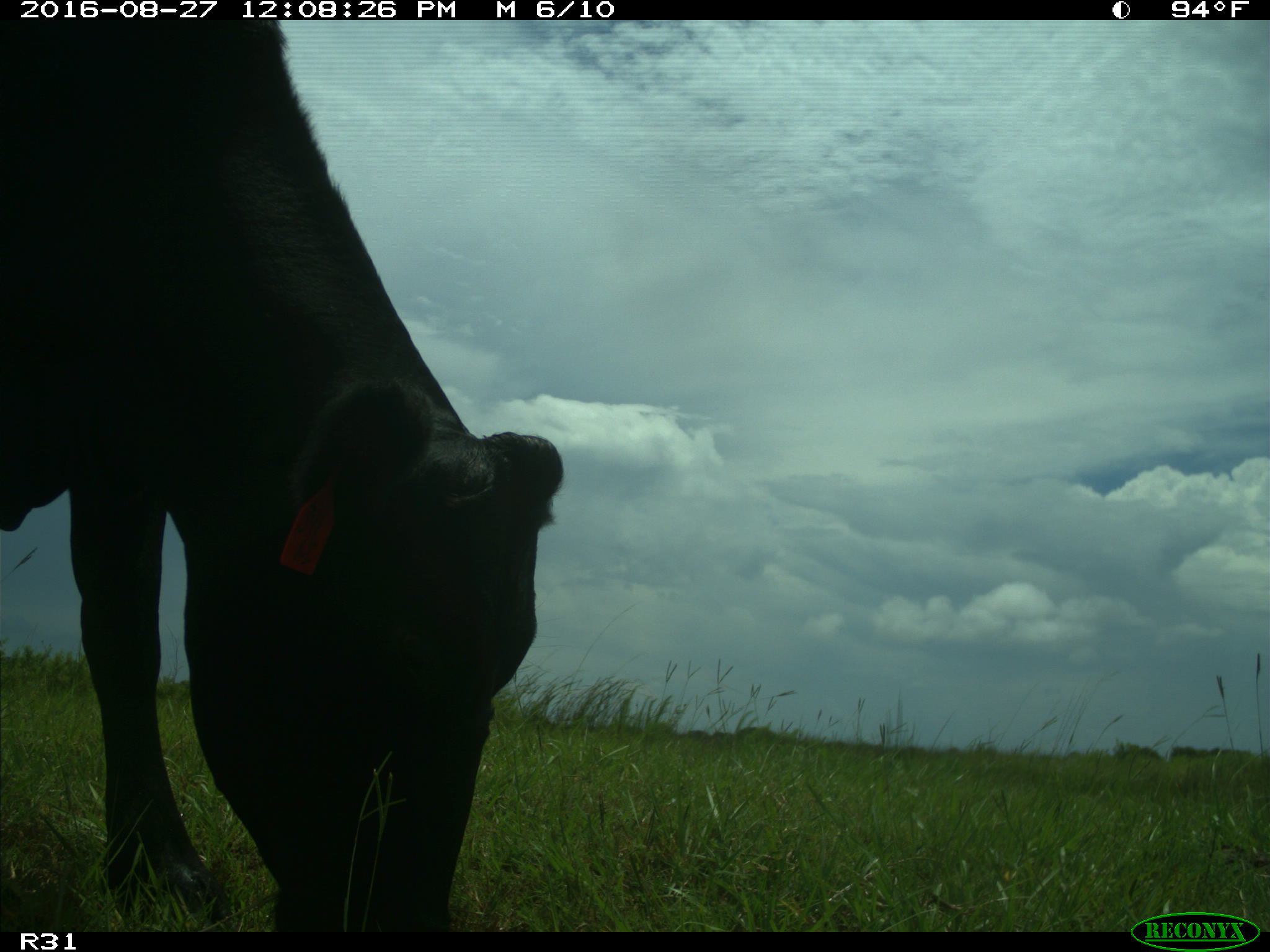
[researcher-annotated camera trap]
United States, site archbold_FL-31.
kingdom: Animalia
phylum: Chordata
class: Mammalia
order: Artiodactyla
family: Bovidae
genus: Bos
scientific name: Bos taurus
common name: domestic cow